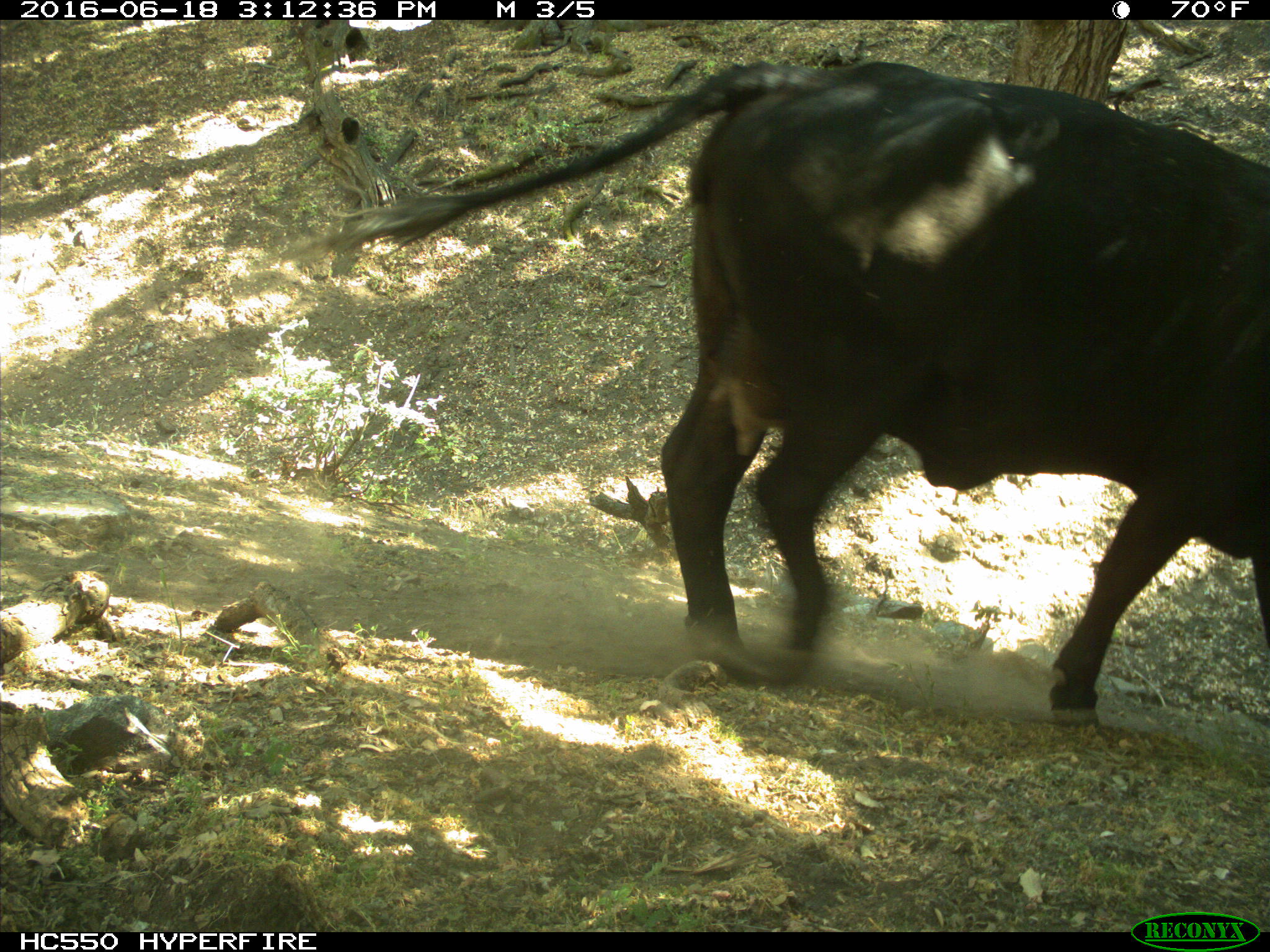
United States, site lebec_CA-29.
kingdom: Animalia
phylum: Chordata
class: Mammalia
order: Artiodactyla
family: Bovidae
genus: Bos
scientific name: Bos taurus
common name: domestic cow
Bos taurus (domestic cow).